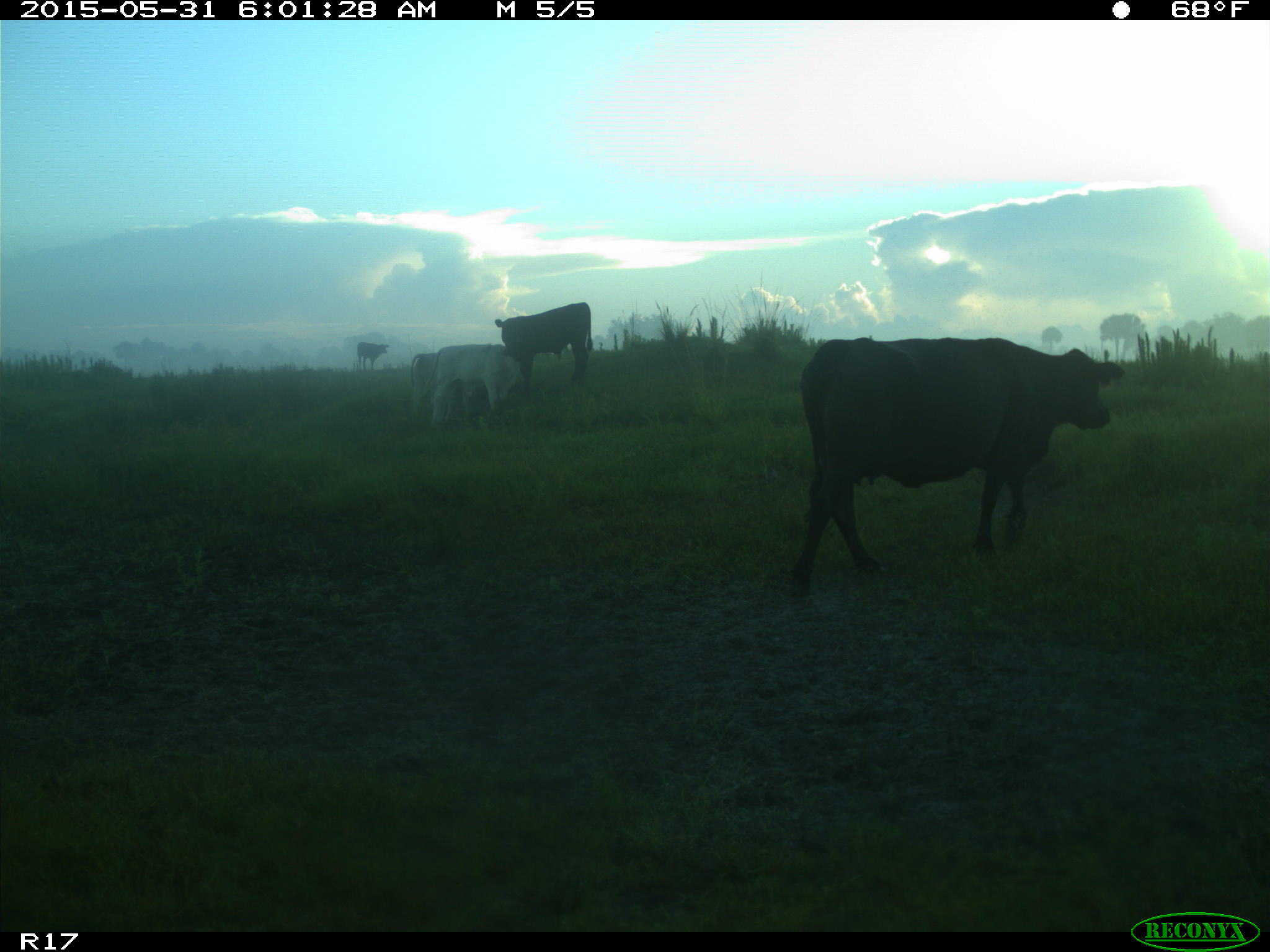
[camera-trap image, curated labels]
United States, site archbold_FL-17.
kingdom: Animalia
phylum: Chordata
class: Mammalia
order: Artiodactyla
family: Bovidae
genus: Bos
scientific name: Bos taurus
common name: domestic cow